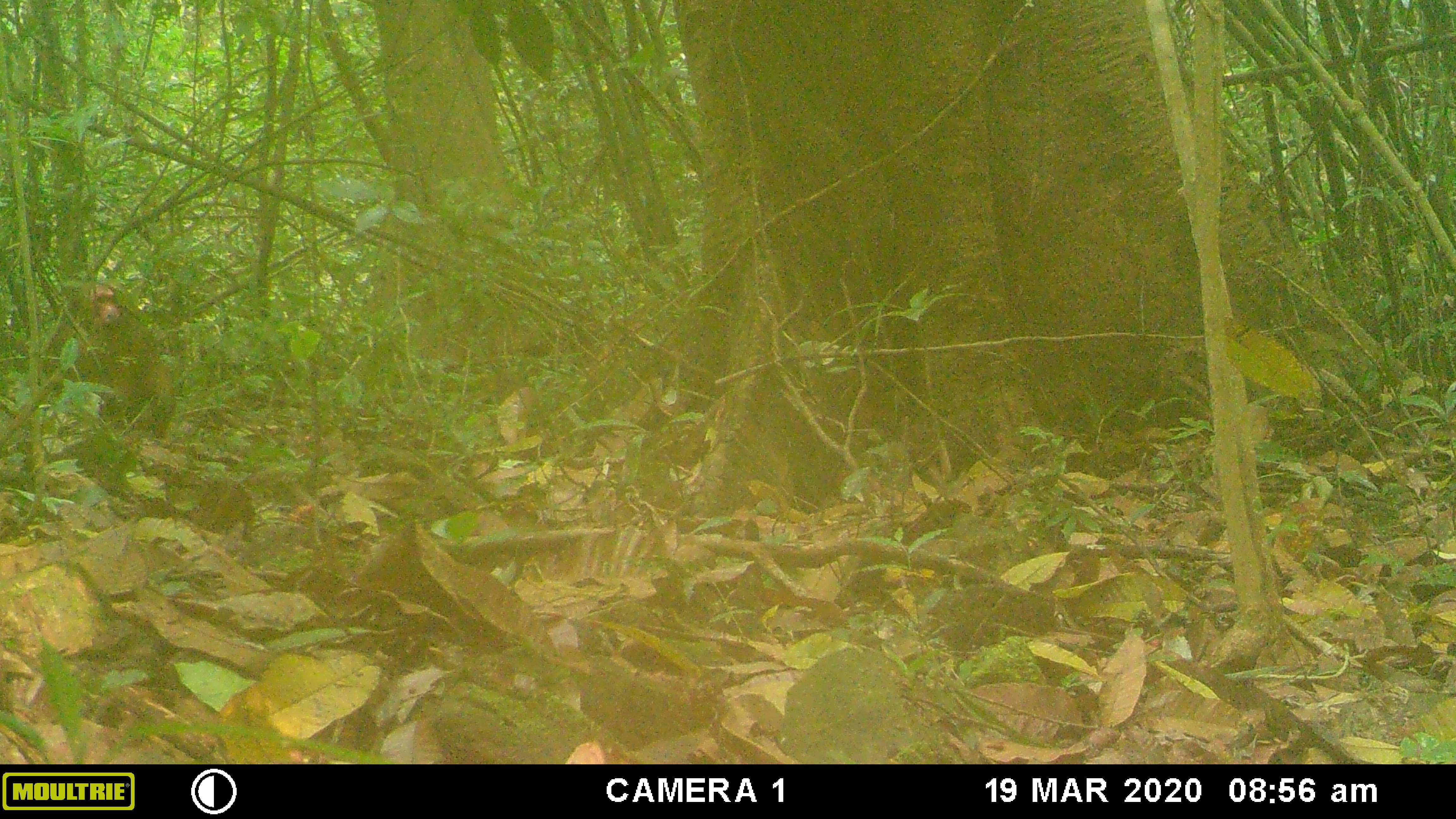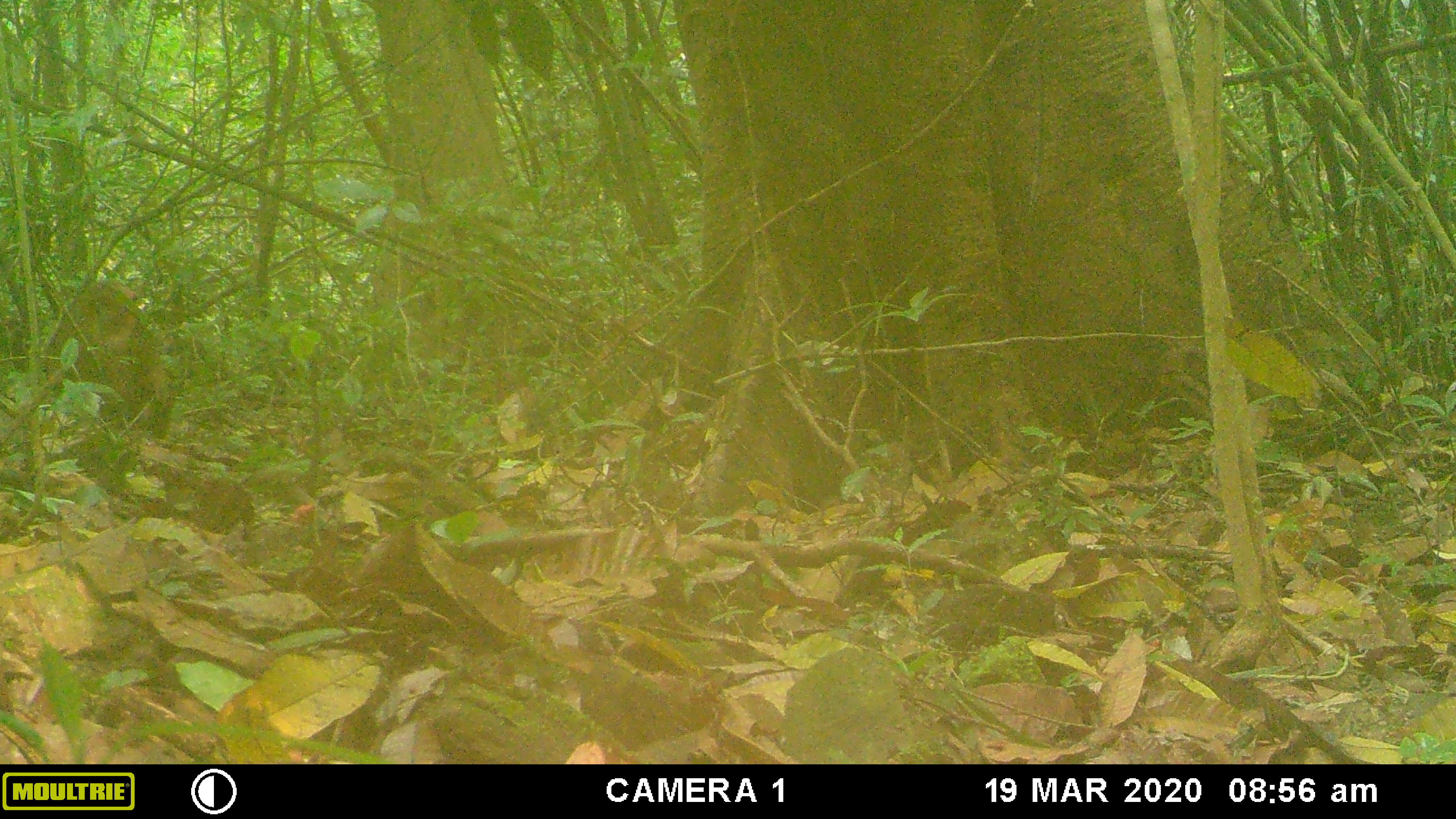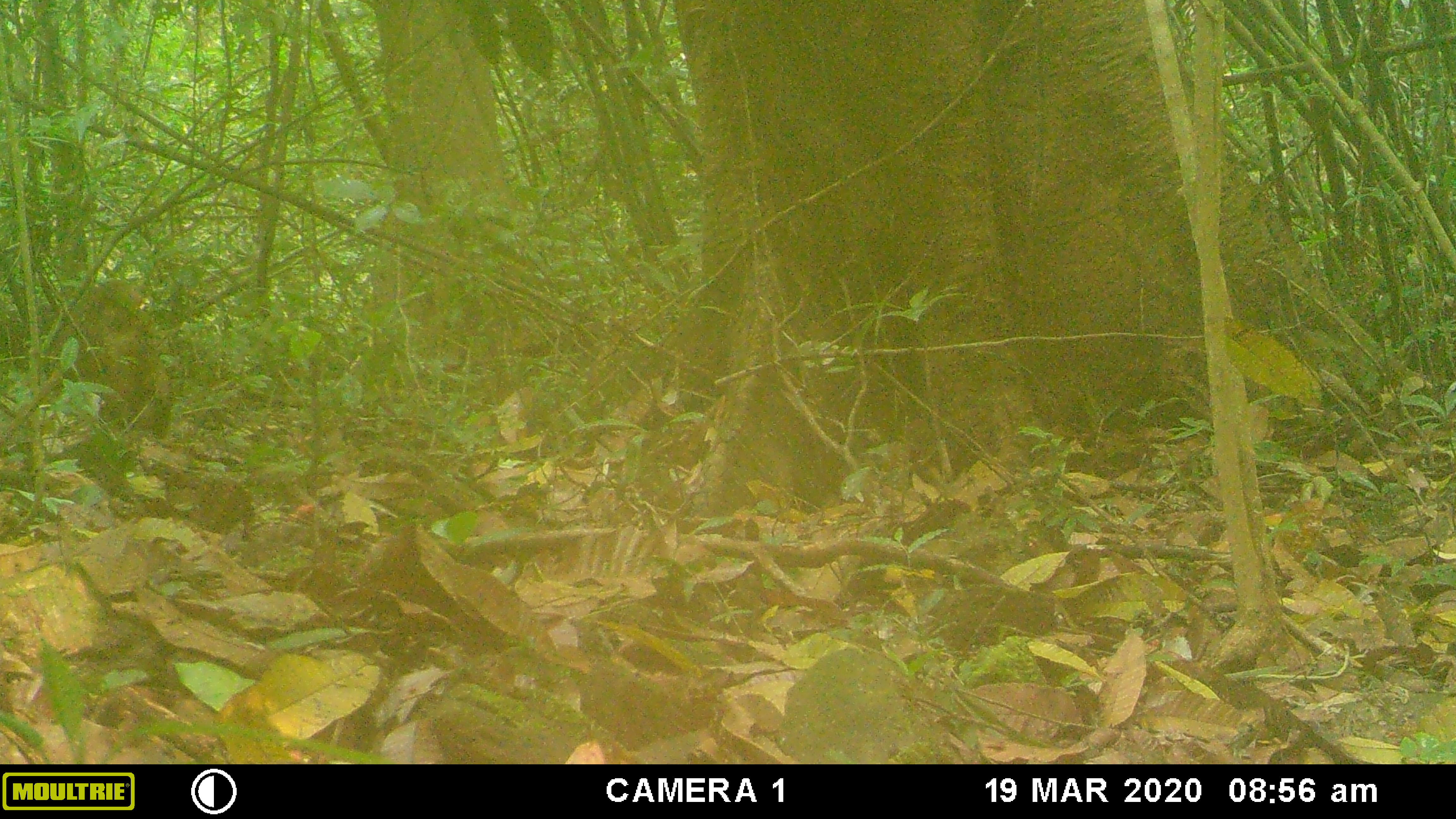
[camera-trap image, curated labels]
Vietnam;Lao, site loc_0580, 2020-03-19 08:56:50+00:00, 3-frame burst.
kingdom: Animalia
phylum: Chordata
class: Mammalia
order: Primates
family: Cercopithecidae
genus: Macaca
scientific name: Macaca arctoides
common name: stump-tailed macaque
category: stump tailed macaque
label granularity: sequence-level